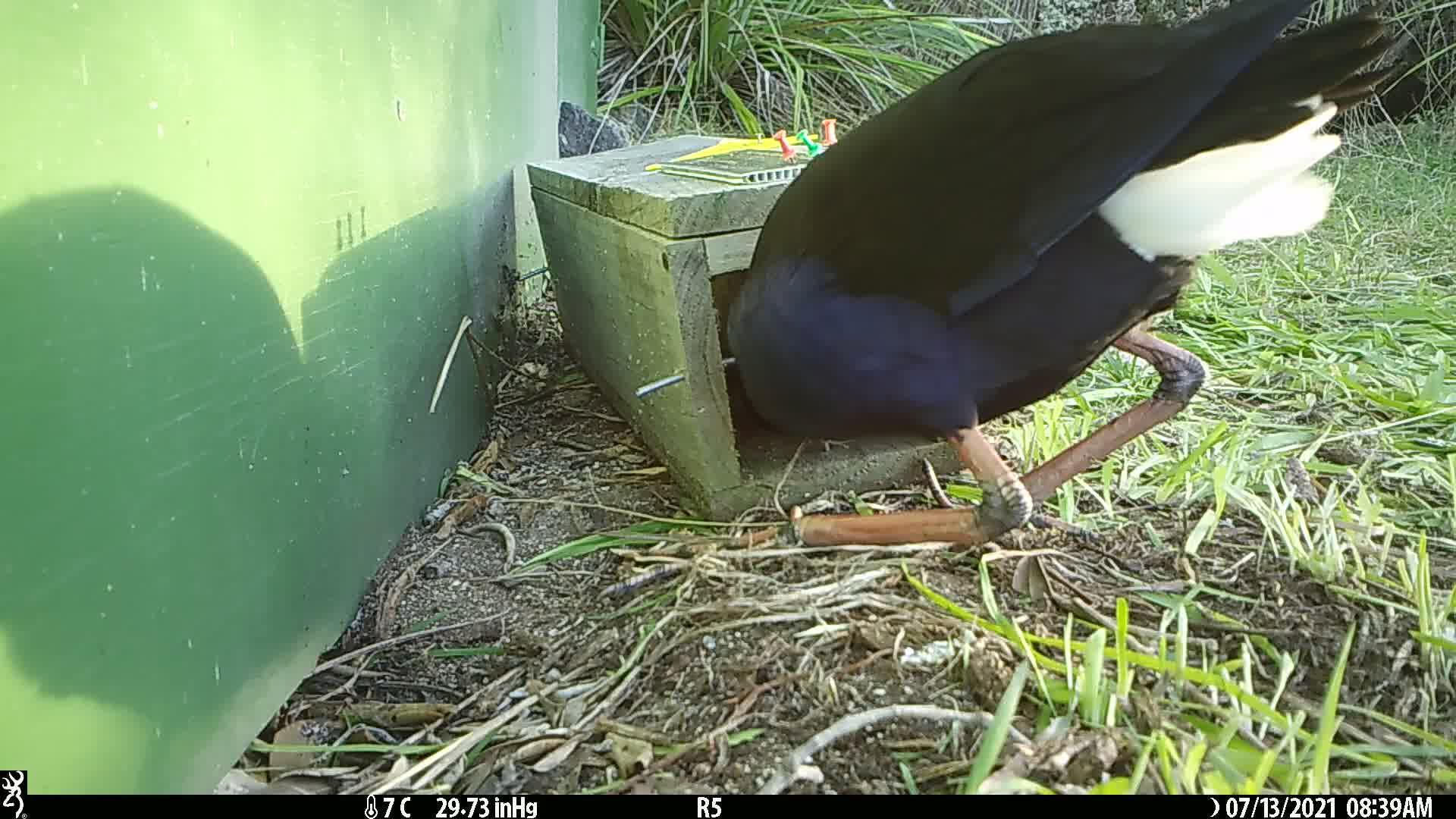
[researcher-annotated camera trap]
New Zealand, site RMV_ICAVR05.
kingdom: Animalia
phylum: Chordata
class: Aves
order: Gruiformes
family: Rallidae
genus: Porphyrio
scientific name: Porphyrio melanotus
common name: australasian swamphen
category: pukeko